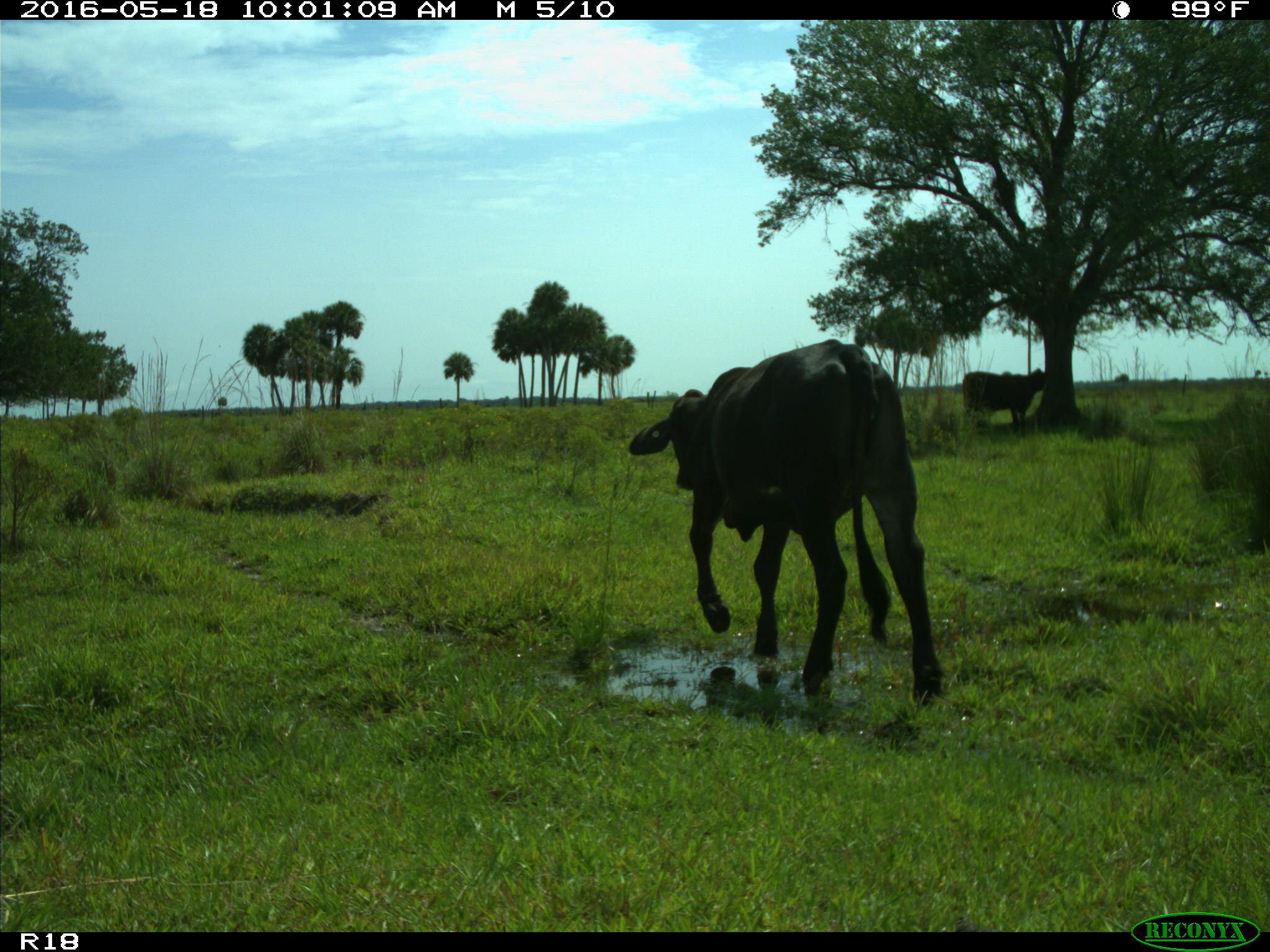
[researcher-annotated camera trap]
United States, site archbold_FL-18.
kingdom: Animalia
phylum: Chordata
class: Mammalia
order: Artiodactyla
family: Bovidae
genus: Bos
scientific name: Bos taurus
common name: domestic cow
Bos taurus (domestic cow).